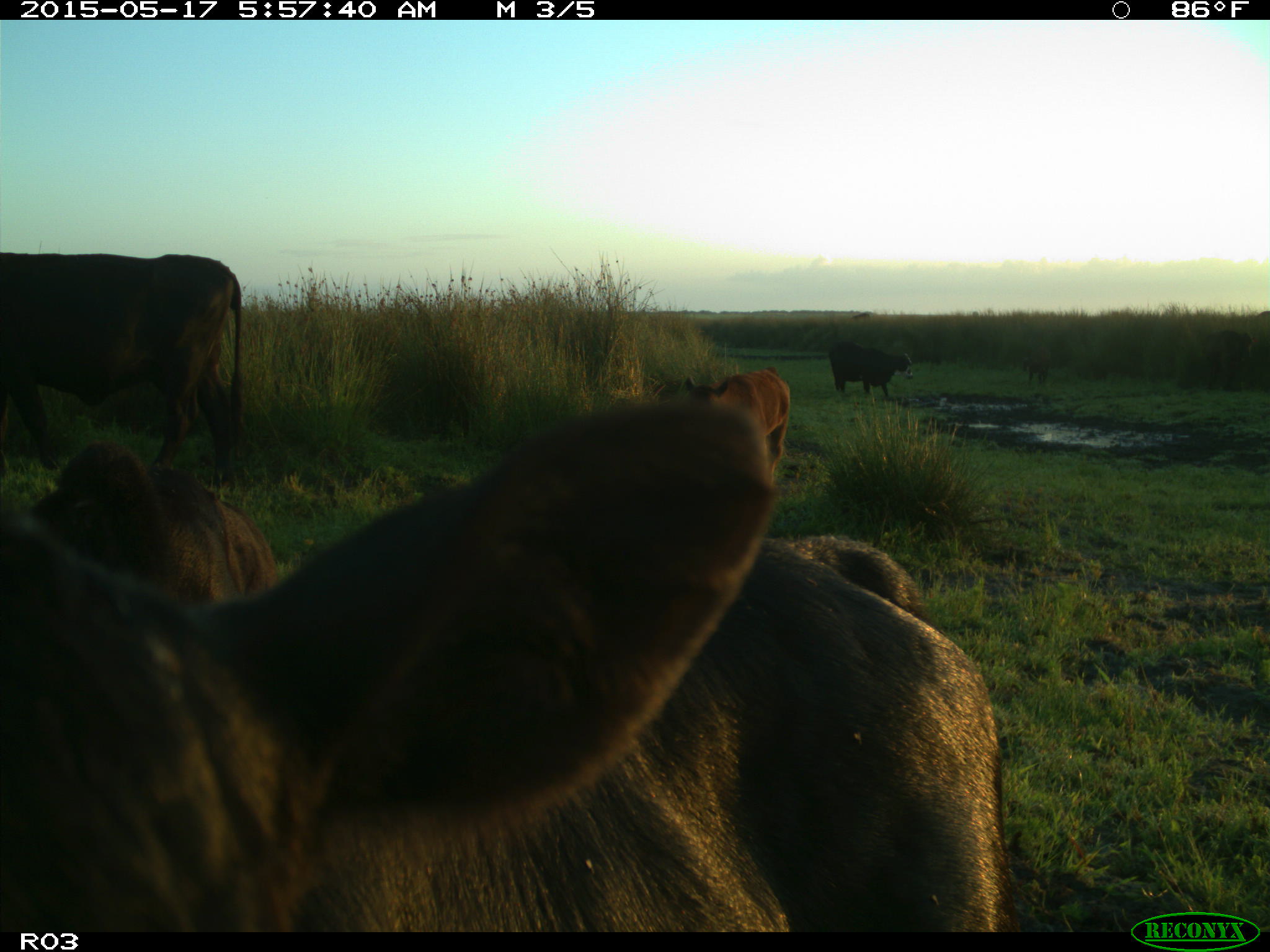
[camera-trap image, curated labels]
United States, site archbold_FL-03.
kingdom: Animalia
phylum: Chordata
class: Mammalia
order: Artiodactyla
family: Bovidae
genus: Bos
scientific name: Bos taurus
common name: domestic cow